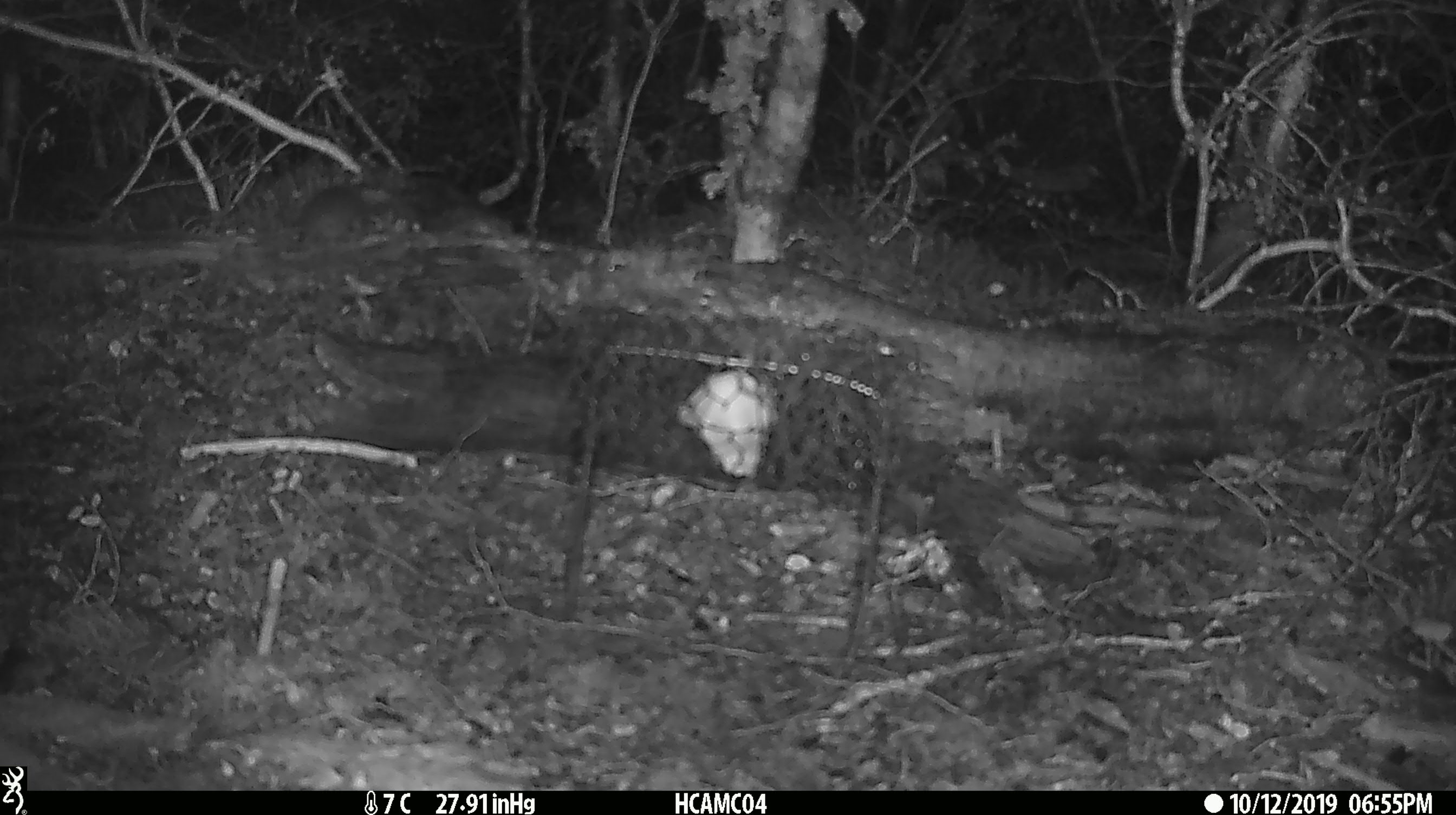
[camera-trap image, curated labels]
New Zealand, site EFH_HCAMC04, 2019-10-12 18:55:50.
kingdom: Animalia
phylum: Chordata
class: Mammalia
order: Rodentia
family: Muridae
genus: Mus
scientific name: Mus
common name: mouse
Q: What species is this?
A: Mouse (Mus).